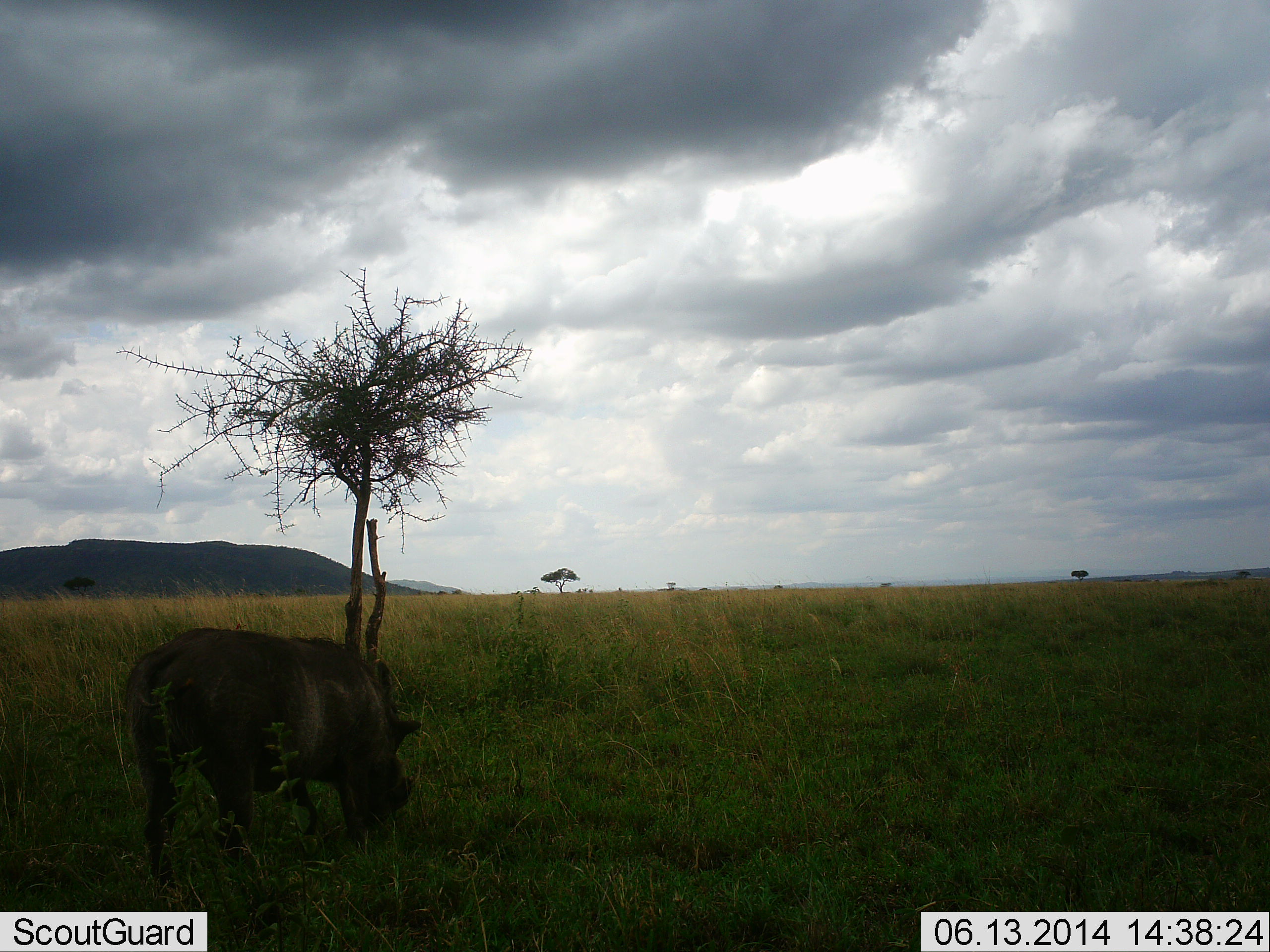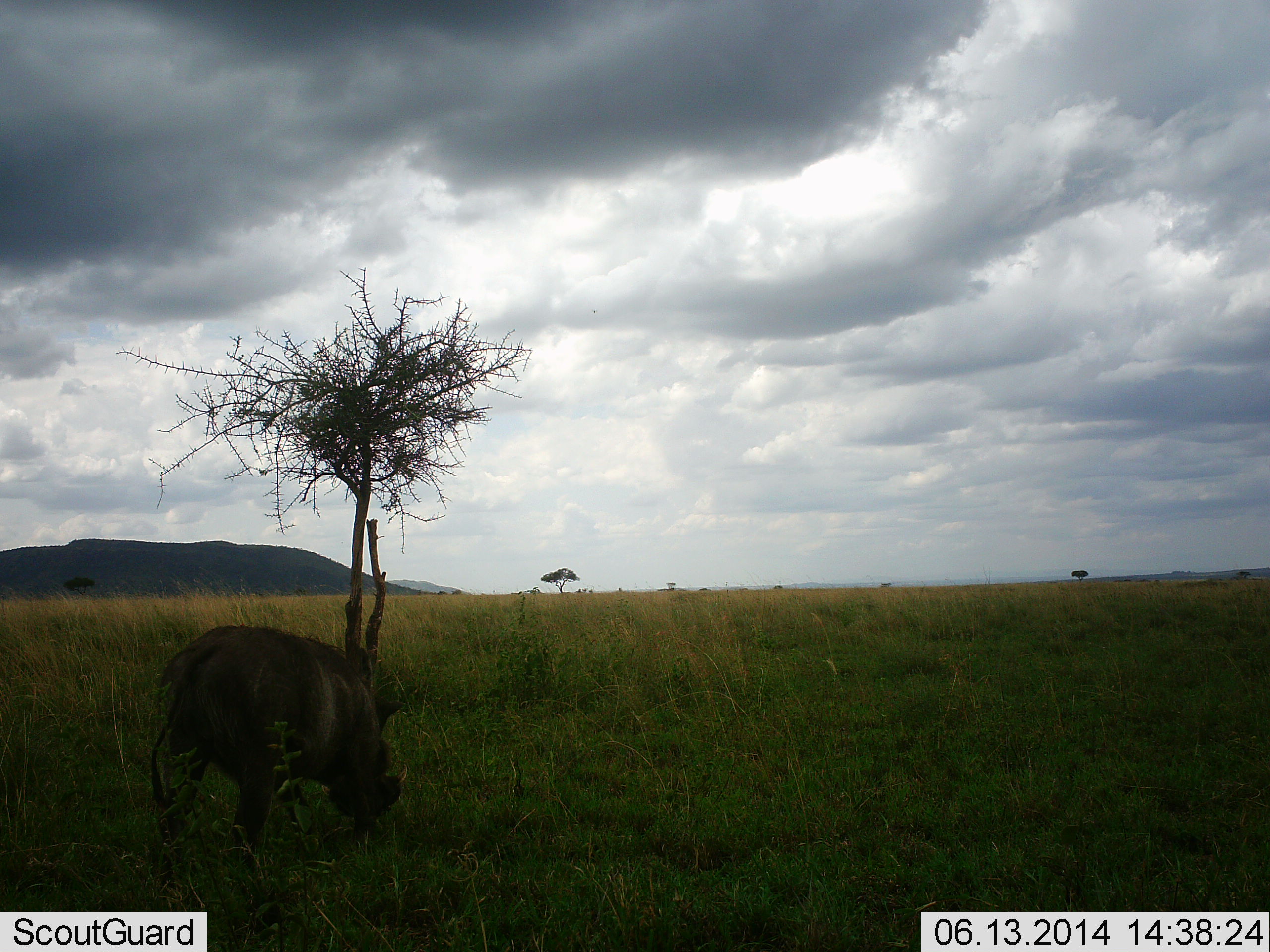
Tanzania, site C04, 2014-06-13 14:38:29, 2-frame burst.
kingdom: Animalia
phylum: Chordata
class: Mammalia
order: Artiodactyla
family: Suidae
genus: Phacochoerus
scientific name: Phacochoerus africanus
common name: warthog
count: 1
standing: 45%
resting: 0%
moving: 18%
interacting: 0%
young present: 0%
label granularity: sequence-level